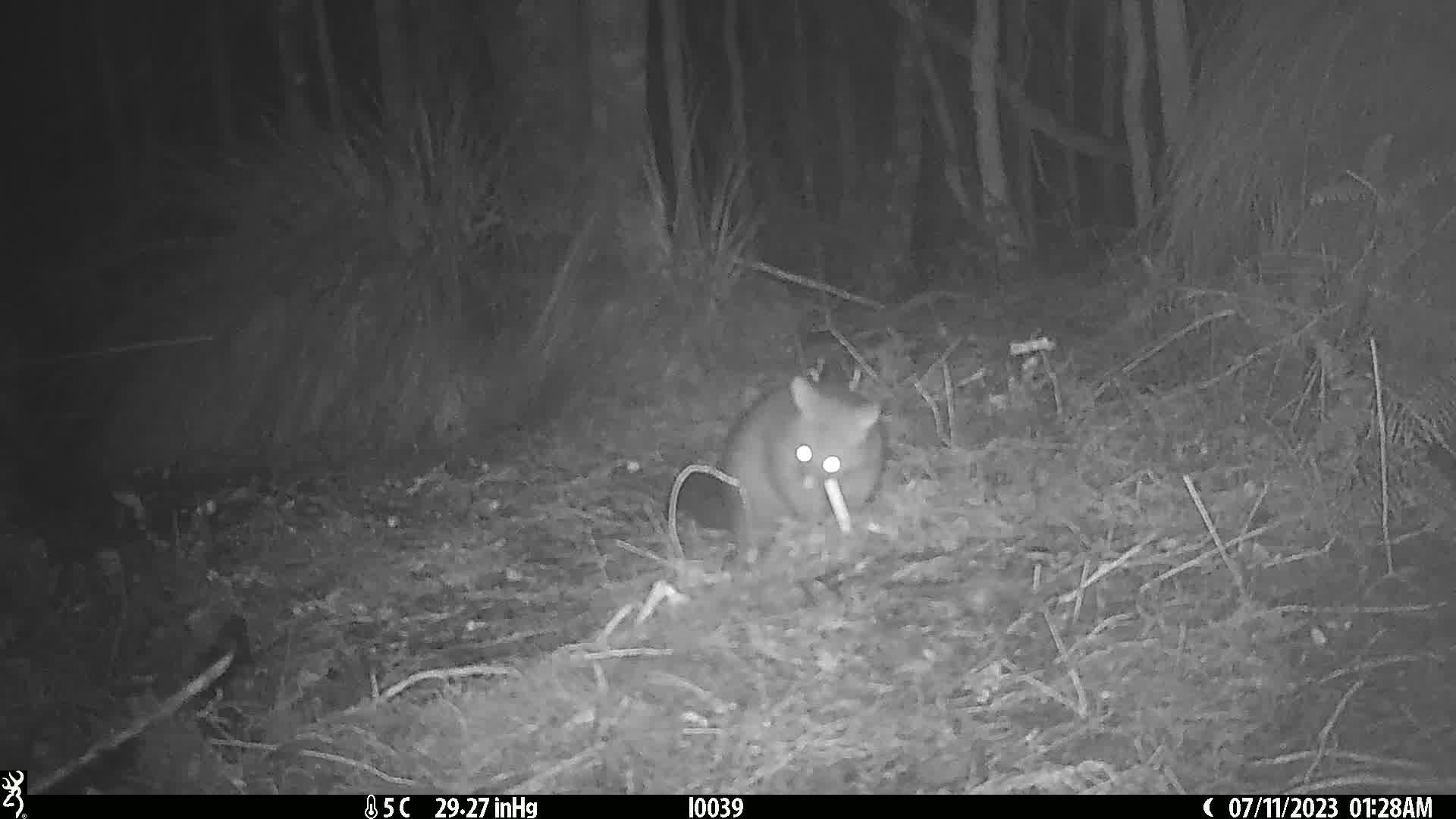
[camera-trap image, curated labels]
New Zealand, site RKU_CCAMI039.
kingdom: Animalia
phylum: Chordata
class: Mammalia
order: Diprotodontia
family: Phalangeridae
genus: Trichosurus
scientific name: Trichosurus vulpecula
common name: common brushtail possum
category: possum